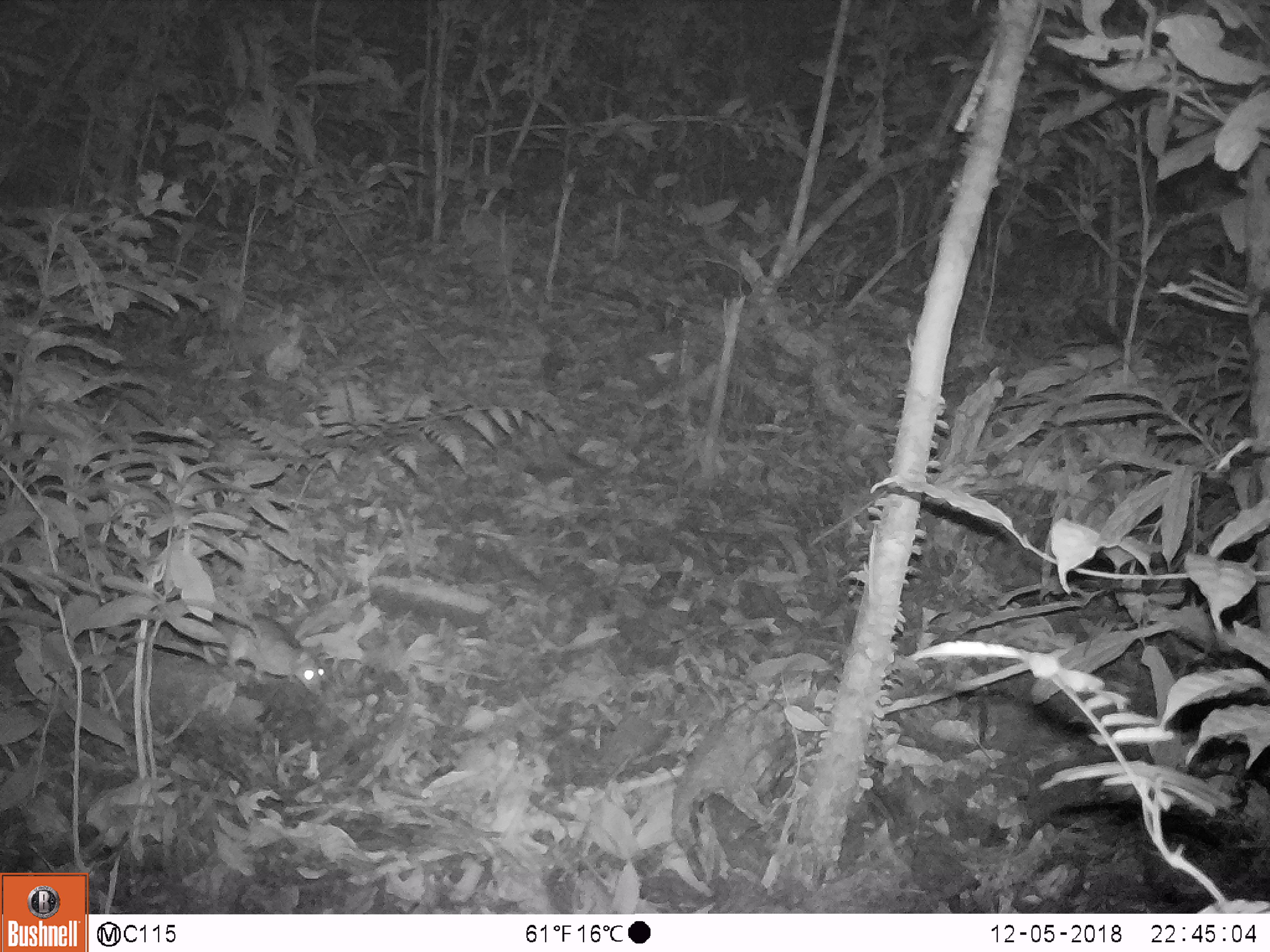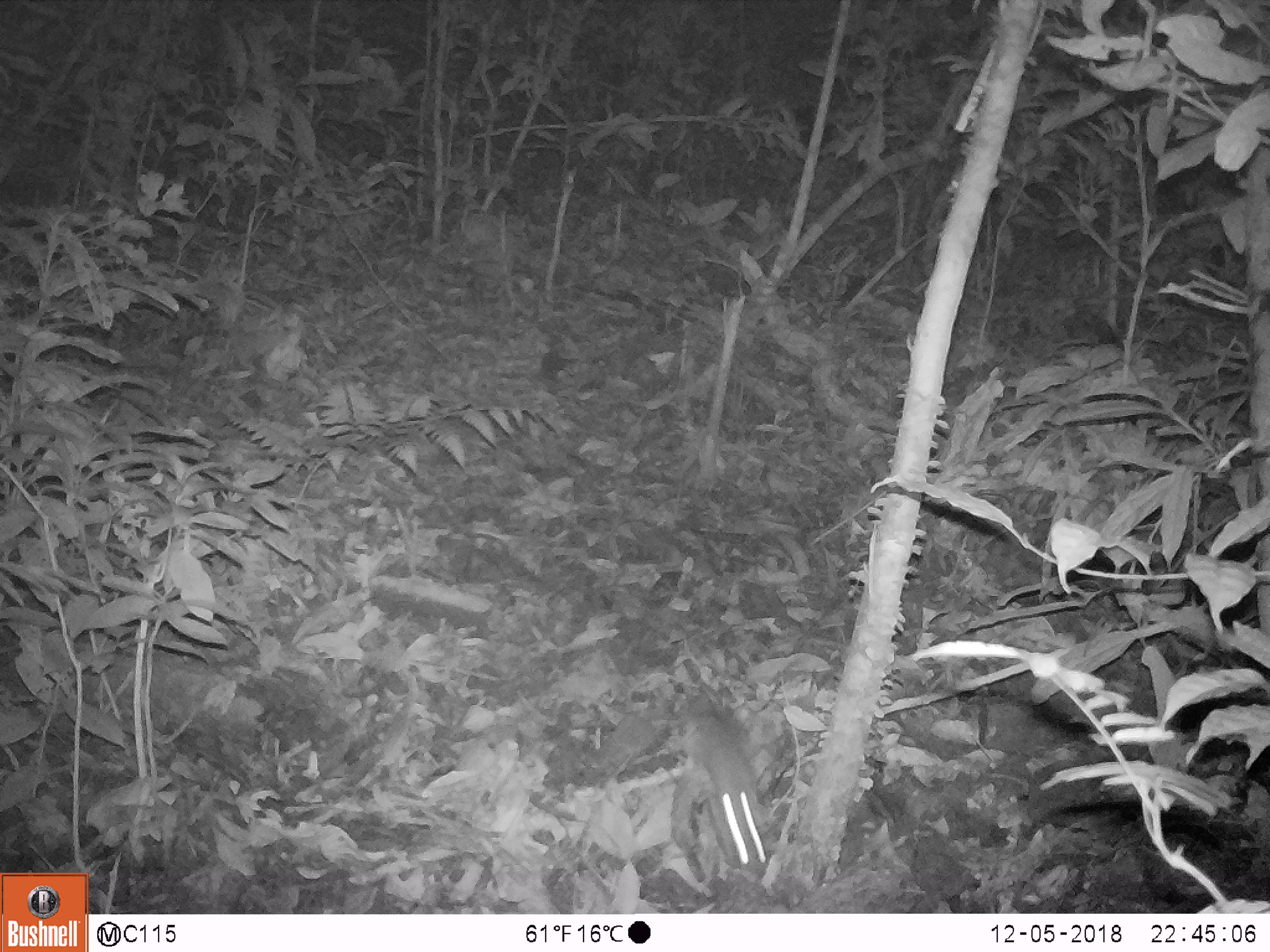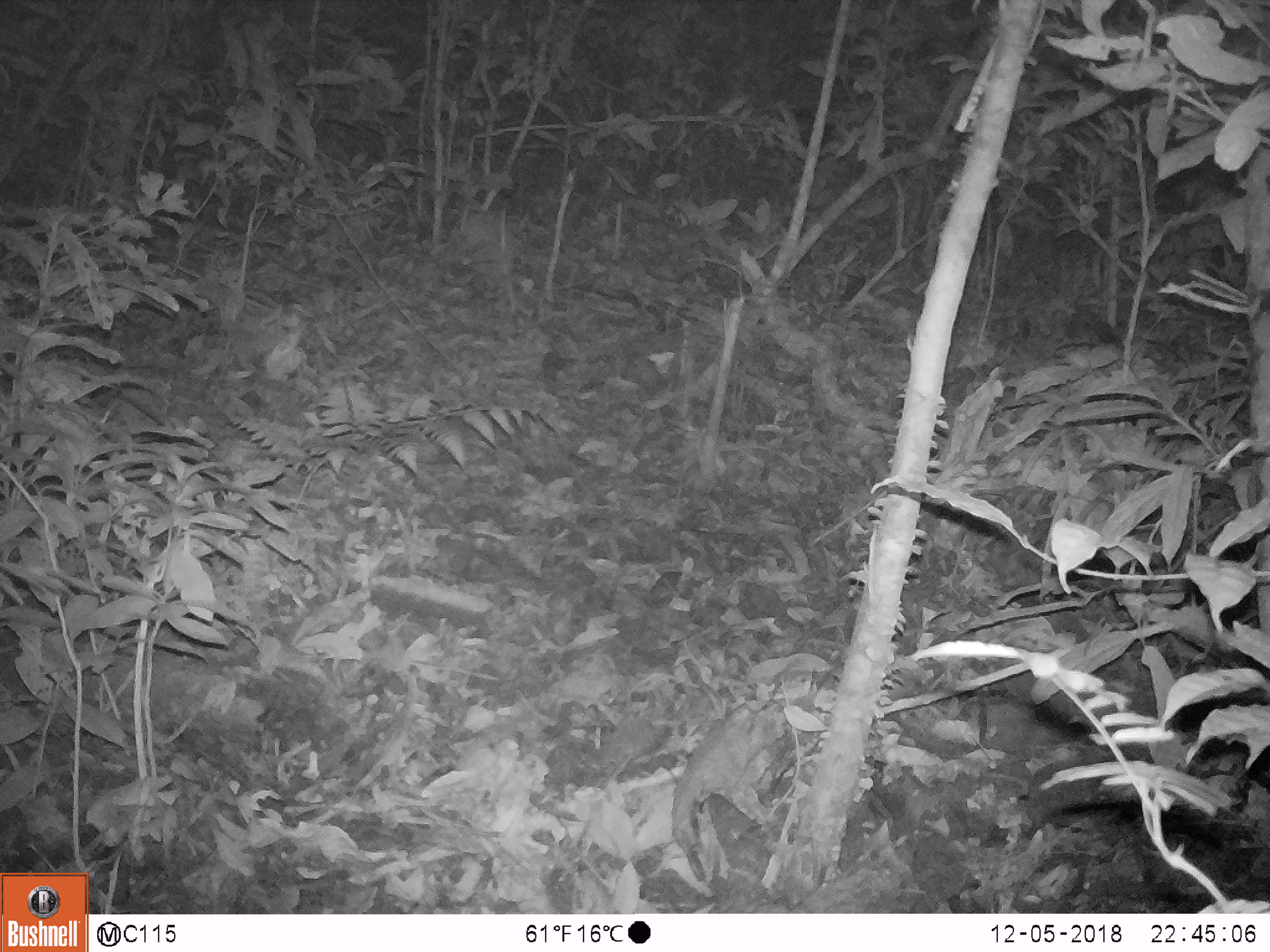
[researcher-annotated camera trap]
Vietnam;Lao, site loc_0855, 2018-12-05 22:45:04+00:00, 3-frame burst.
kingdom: Animalia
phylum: Chordata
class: Mammalia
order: Rodentia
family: Muridae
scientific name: Muridae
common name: old-world mice and rats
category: unidentified murid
Unidentified murid (old-world mice and rats) (Muridae). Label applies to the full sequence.